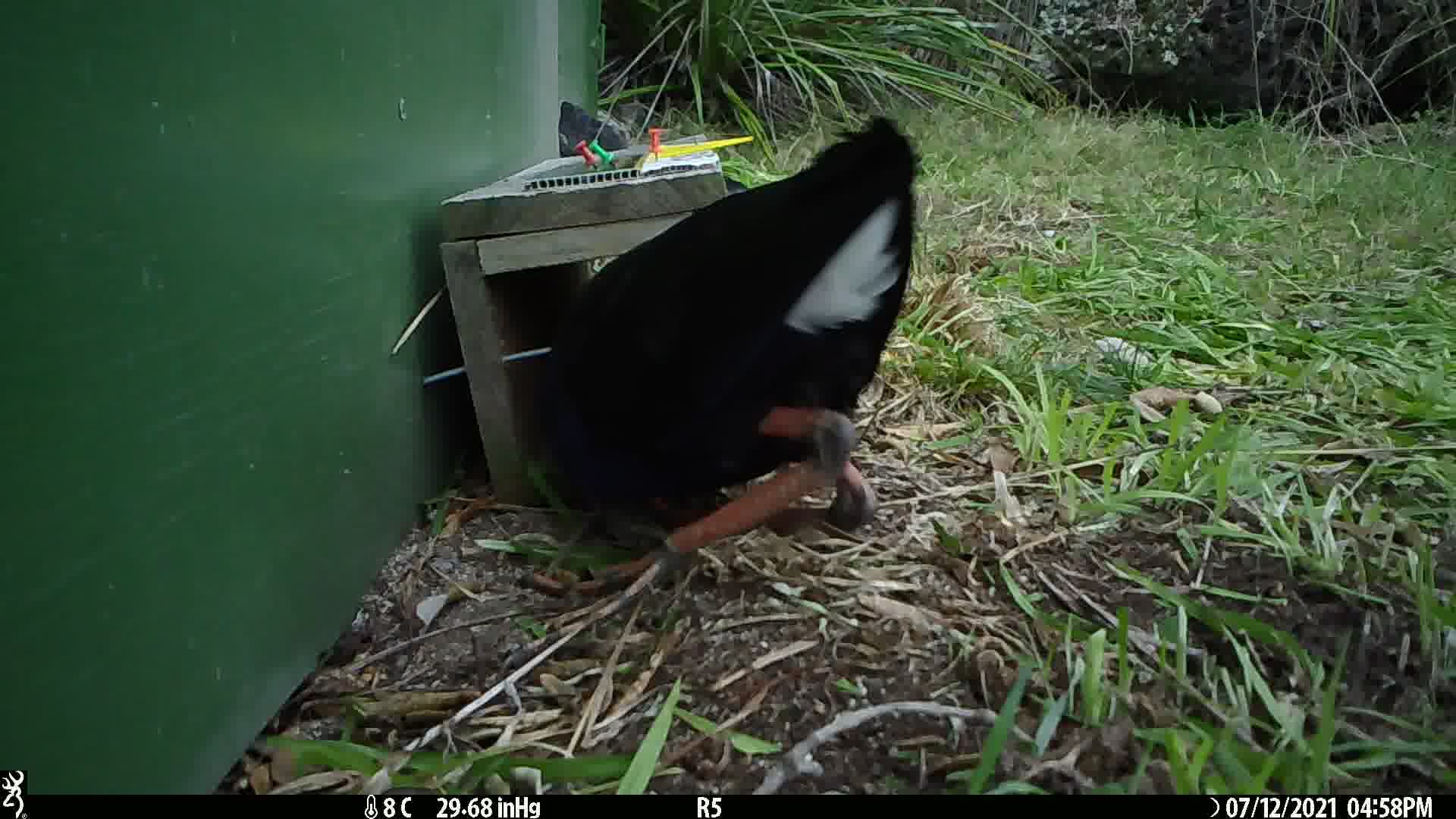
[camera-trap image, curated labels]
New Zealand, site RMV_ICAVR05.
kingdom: Animalia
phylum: Chordata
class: Aves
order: Gruiformes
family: Rallidae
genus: Porphyrio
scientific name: Porphyrio melanotus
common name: australasian swamphen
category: pukeko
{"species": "pukeko (australasian swamphen) (Porphyrio melanotus)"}